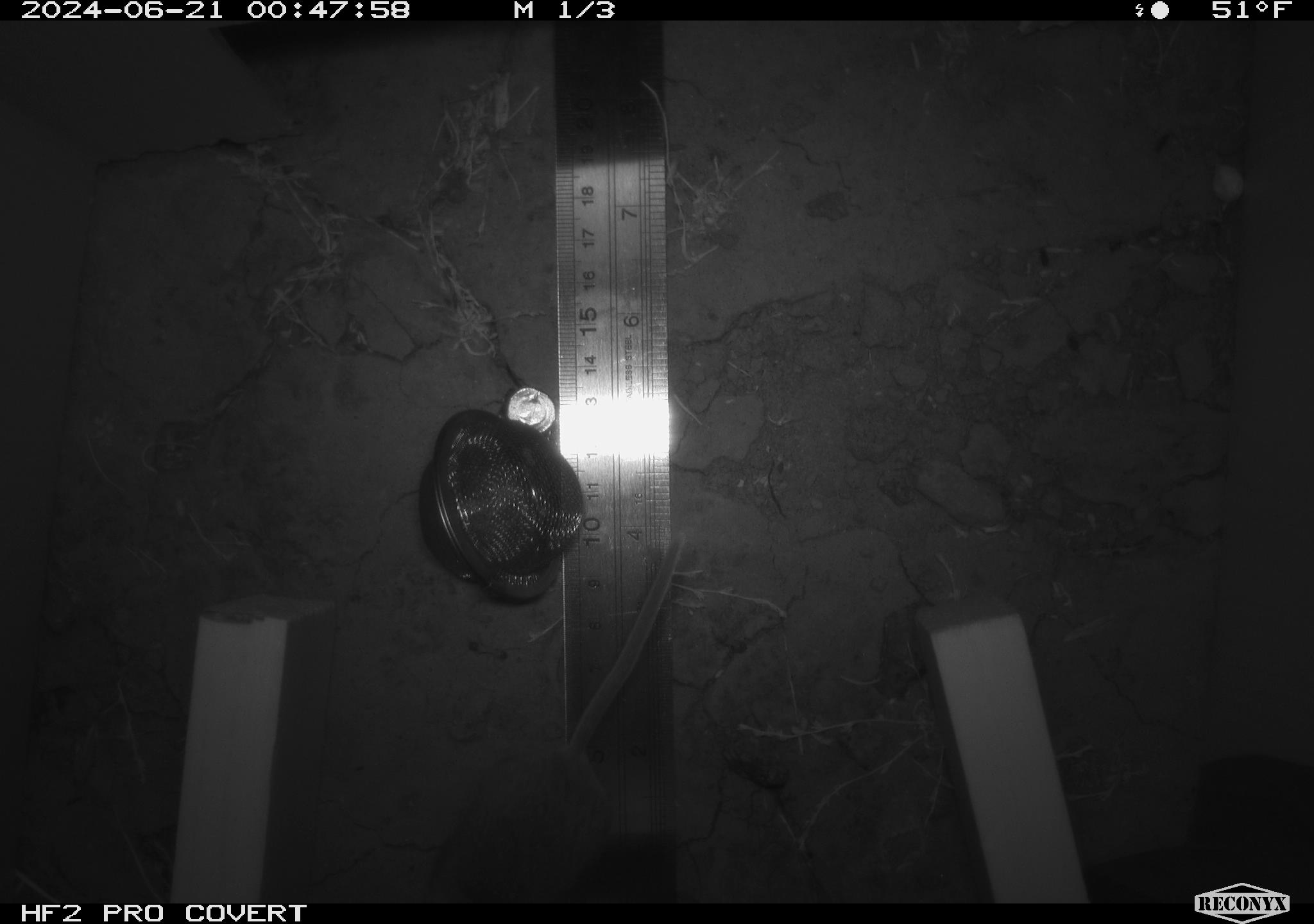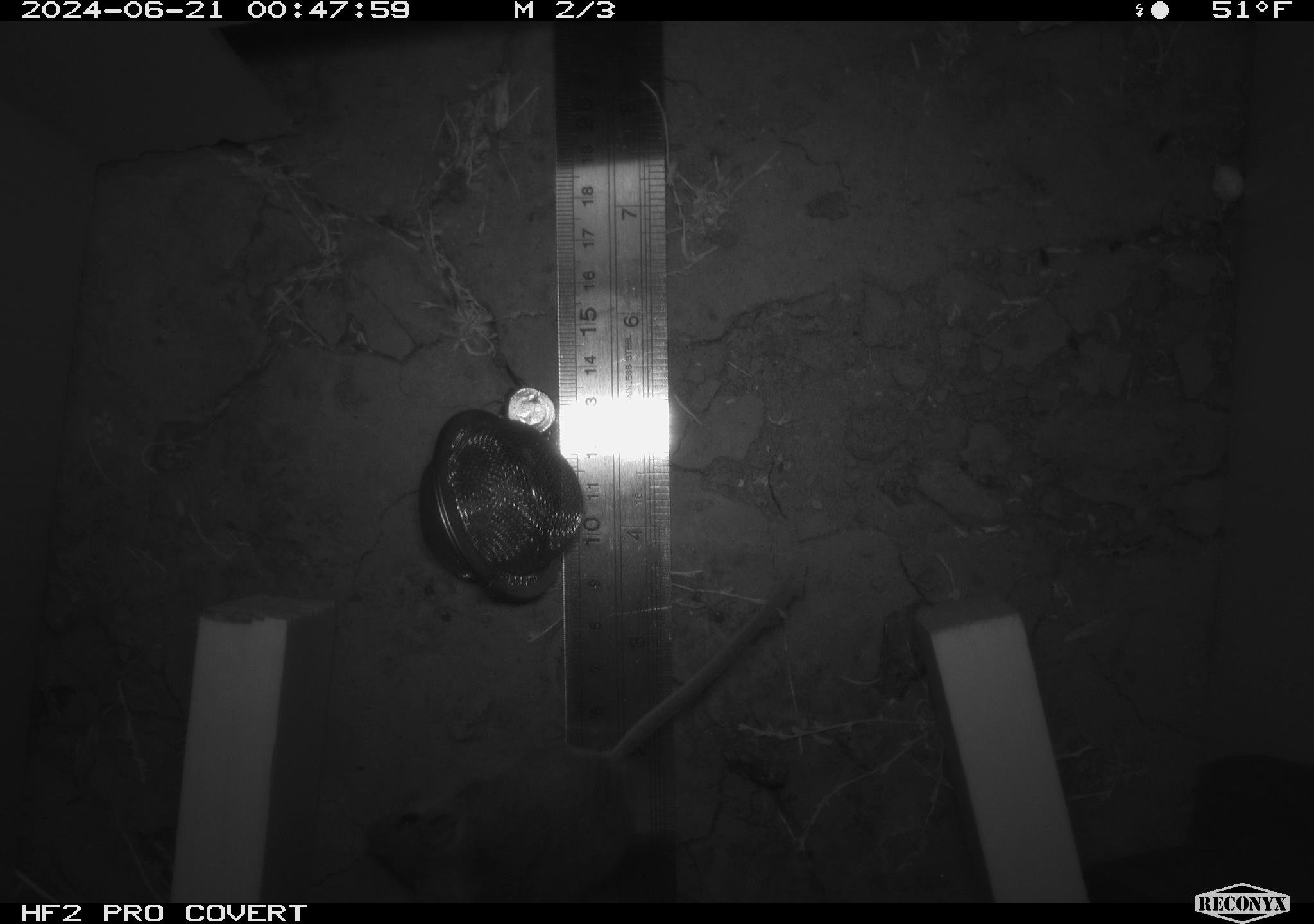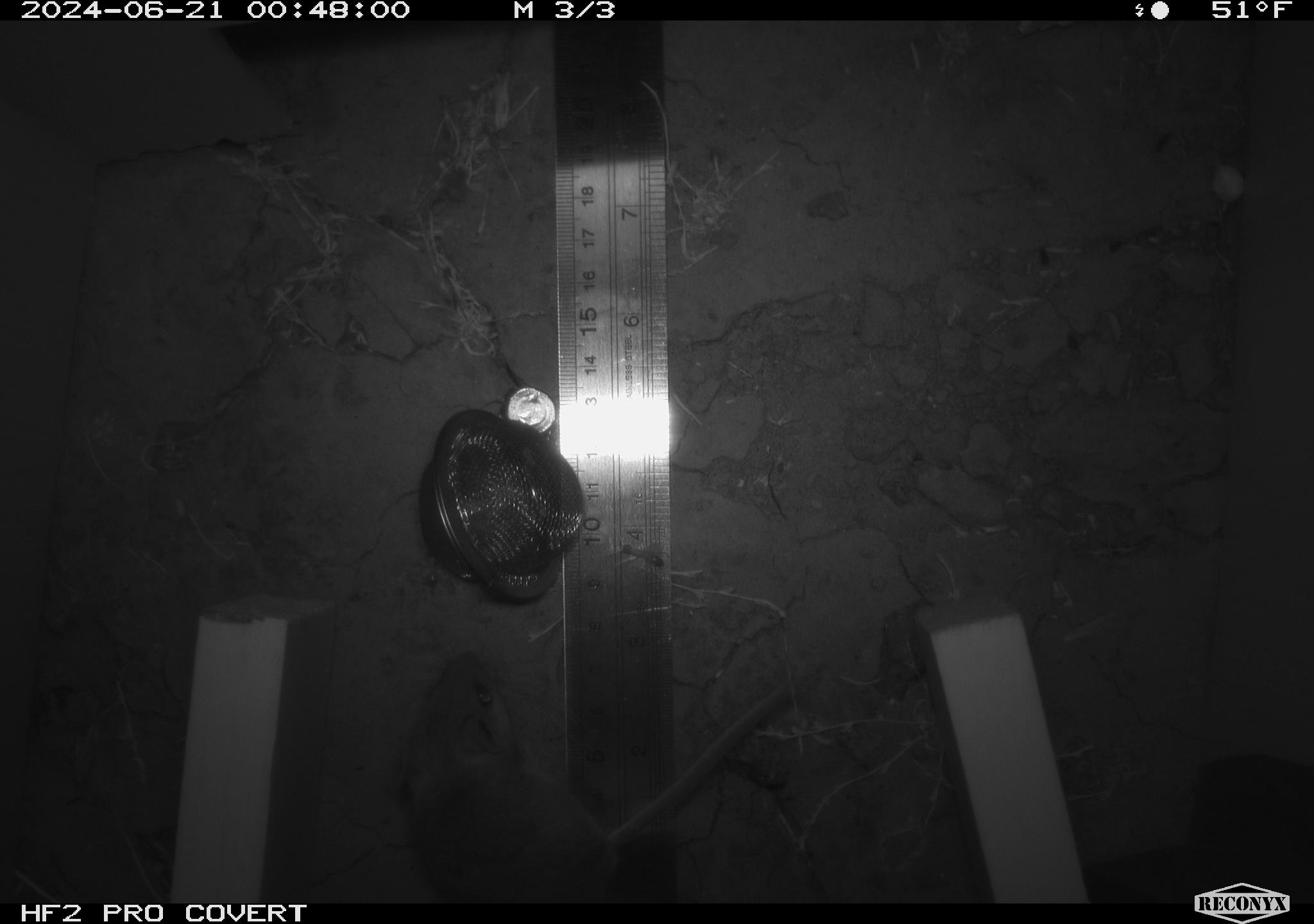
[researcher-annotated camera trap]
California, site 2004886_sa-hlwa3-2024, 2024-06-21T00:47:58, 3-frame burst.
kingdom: Animalia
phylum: Chordata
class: Mammalia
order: Rodentia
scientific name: Rodentia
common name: mouse species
Mouse species (Rodentia).